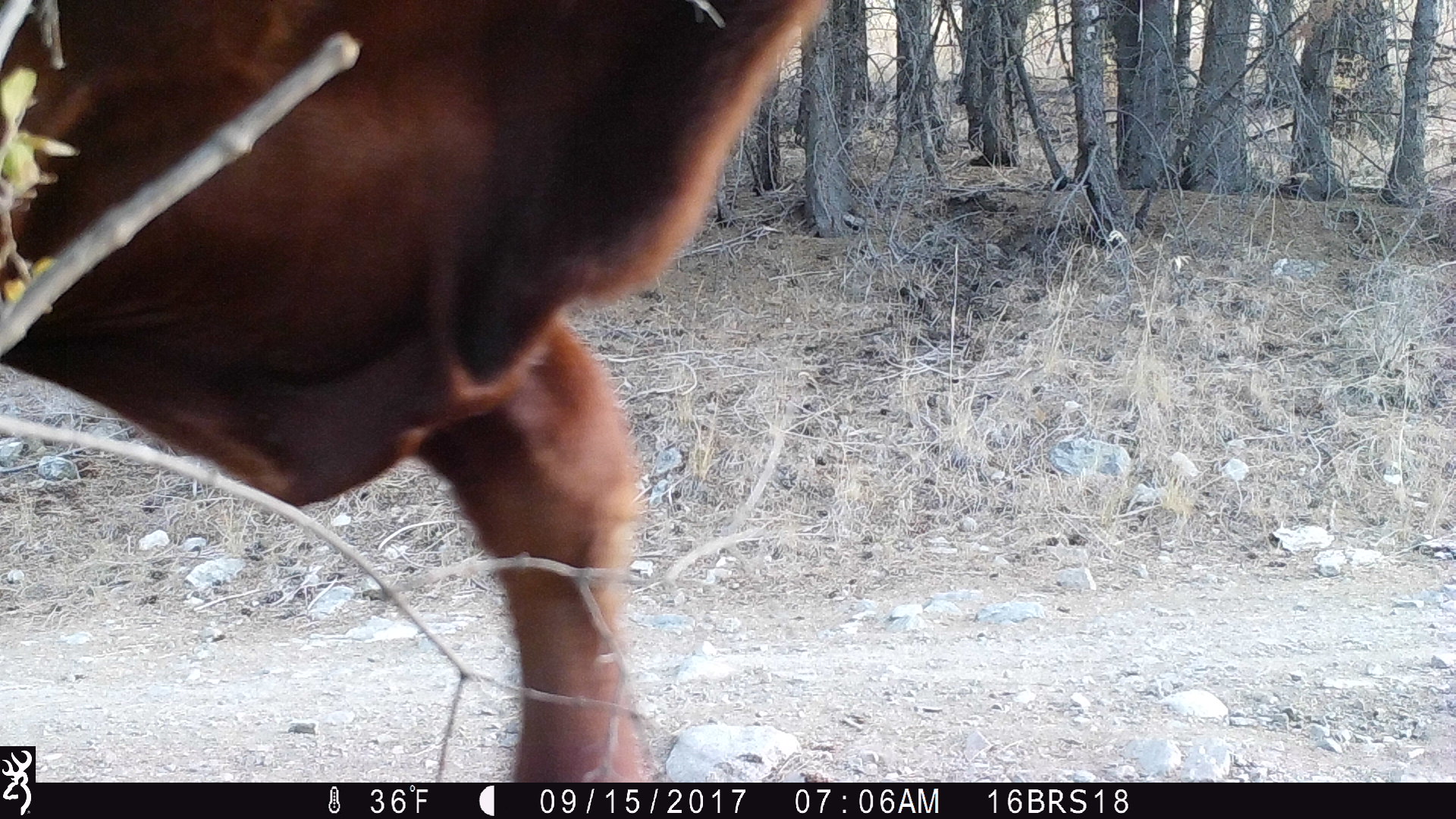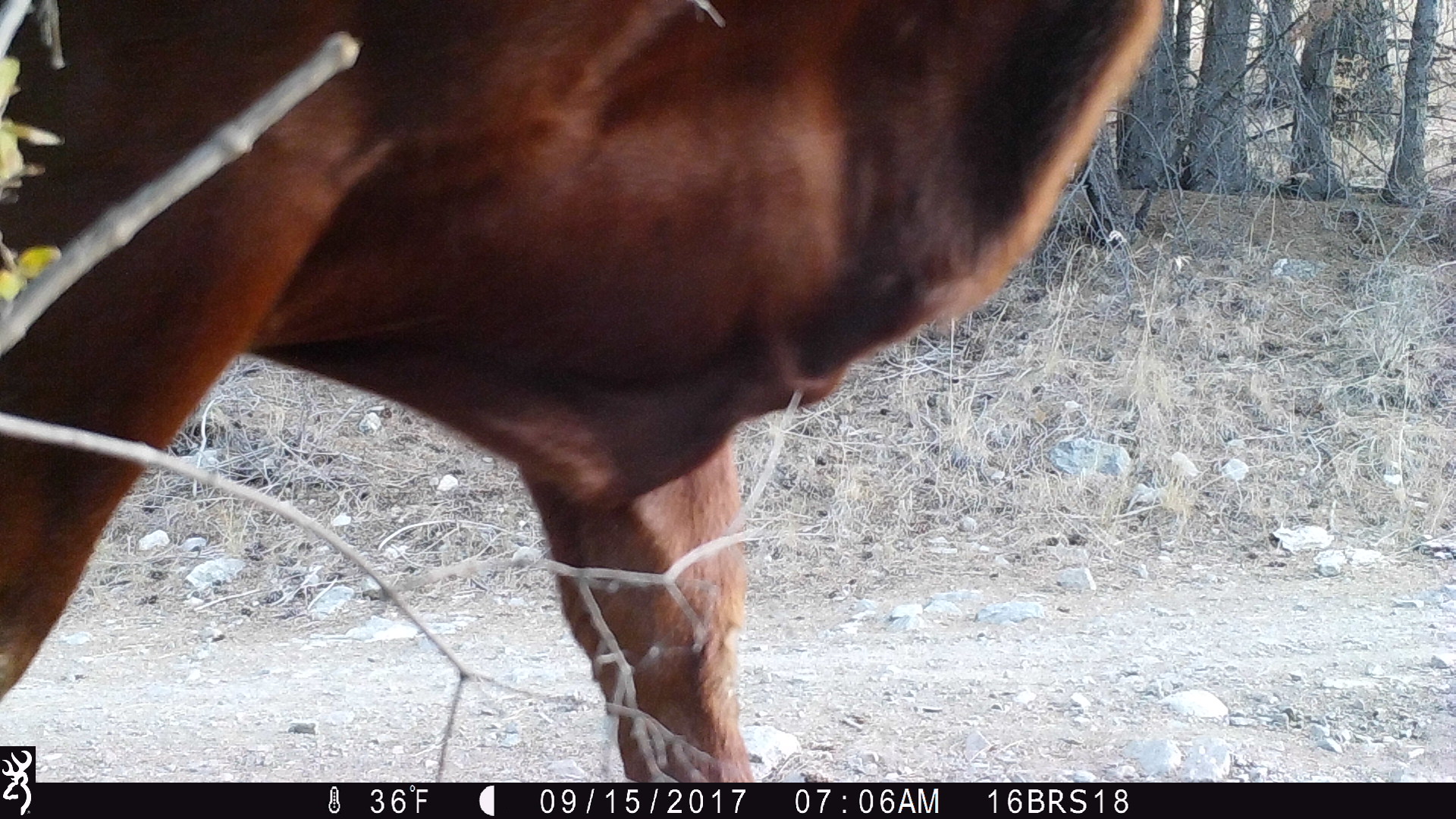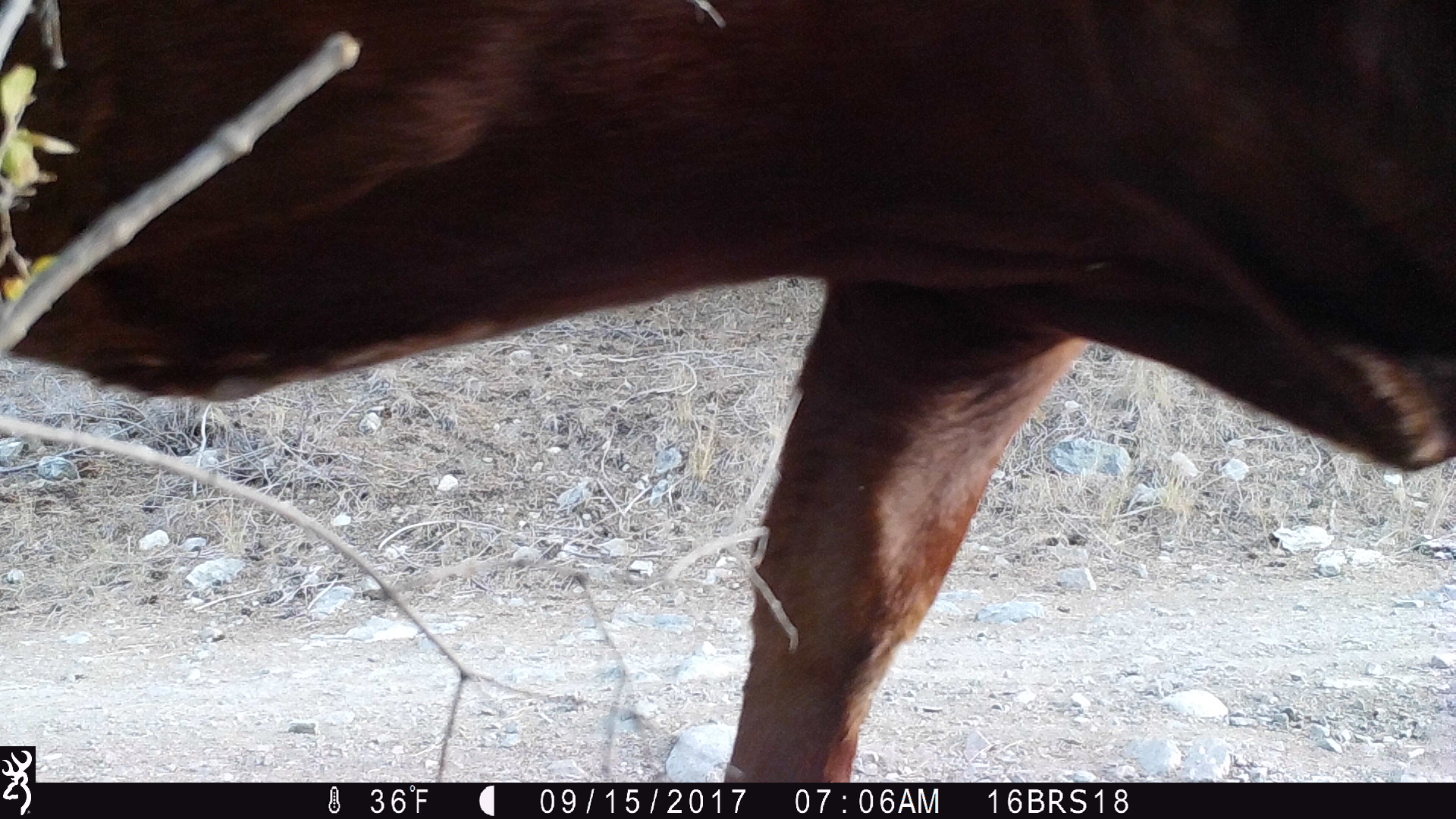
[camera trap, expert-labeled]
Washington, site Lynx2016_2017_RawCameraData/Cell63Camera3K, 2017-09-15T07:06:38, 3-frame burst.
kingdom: Animalia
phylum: Chordata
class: Mammalia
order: Artiodactyla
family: Bovidae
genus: Bos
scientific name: Bos taurus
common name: domestic cattle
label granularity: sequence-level